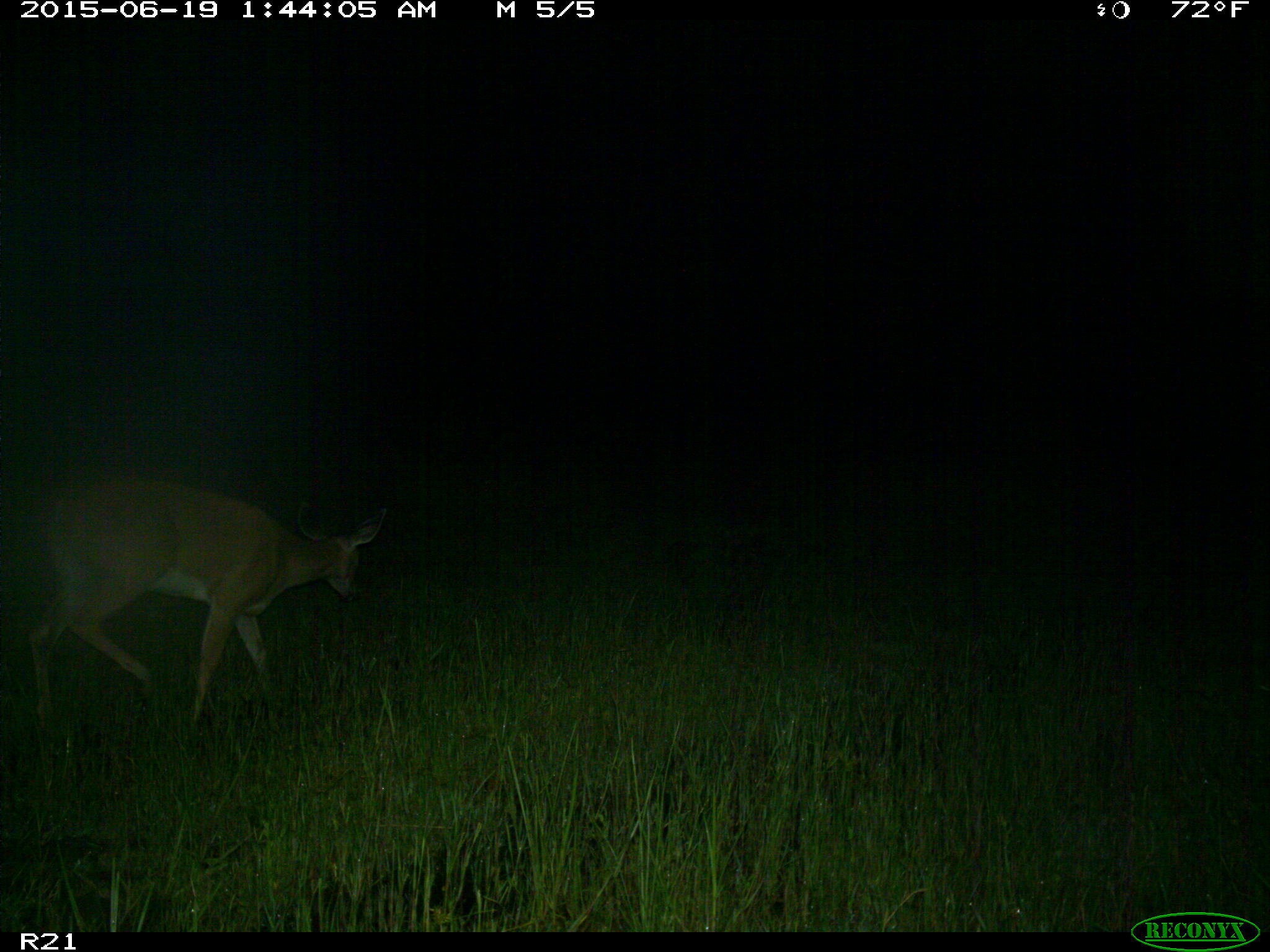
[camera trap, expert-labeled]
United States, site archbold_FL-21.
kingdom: Animalia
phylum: Chordata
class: Mammalia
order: Artiodactyla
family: Cervidae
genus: Odocoileus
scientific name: Odocoileus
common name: deer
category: unidentified deer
Unidentified deer (deer) (Odocoileus).